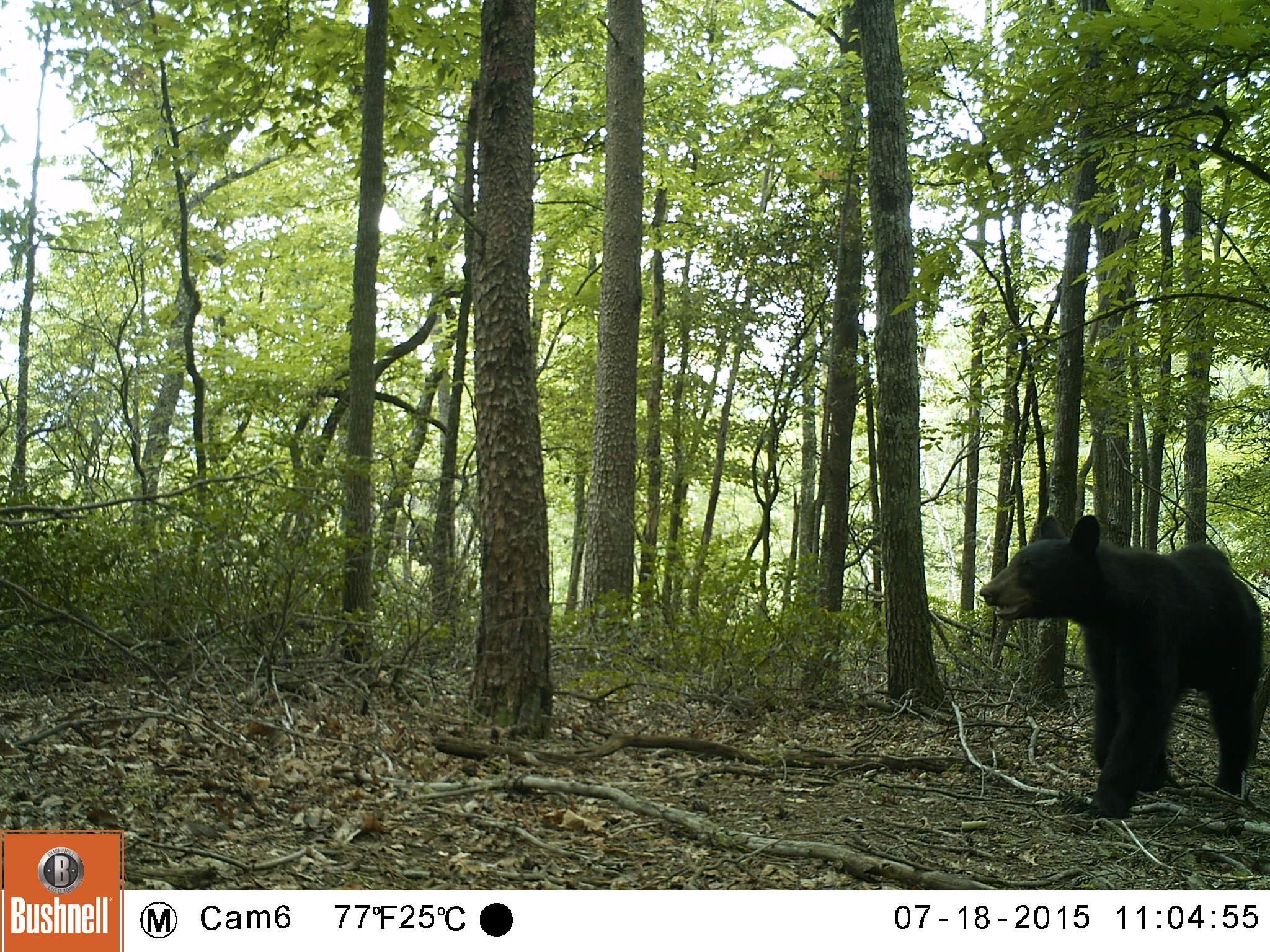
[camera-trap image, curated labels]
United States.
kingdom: Animalia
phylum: Chordata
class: Mammalia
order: Carnivora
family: Ursidae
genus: Ursus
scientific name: Ursus americanus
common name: american black bear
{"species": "American Black Bear (Ursus americanus)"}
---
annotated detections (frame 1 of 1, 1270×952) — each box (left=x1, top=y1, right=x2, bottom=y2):
American Black Bear: (left=977, top=505, right=1268, bottom=820)